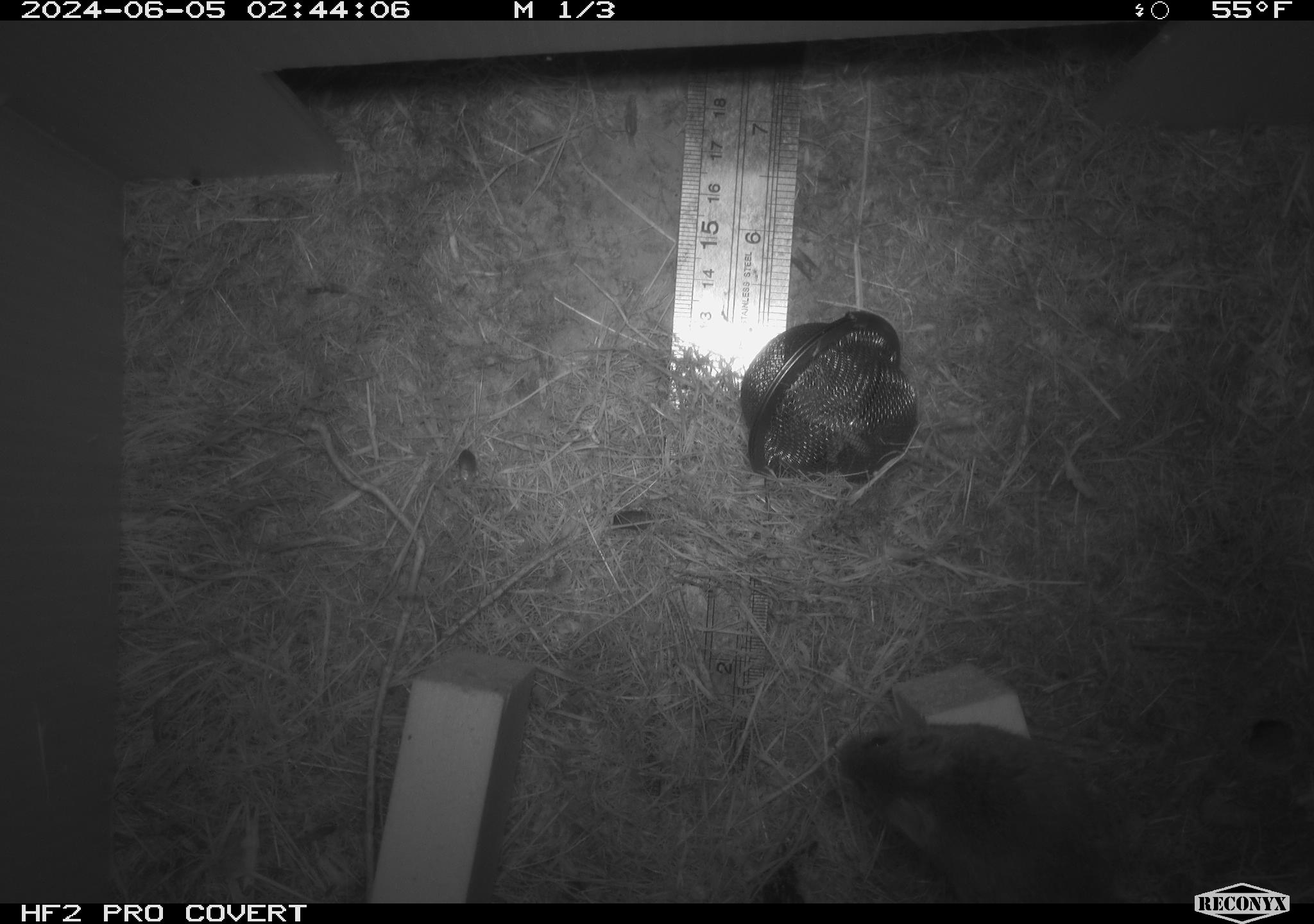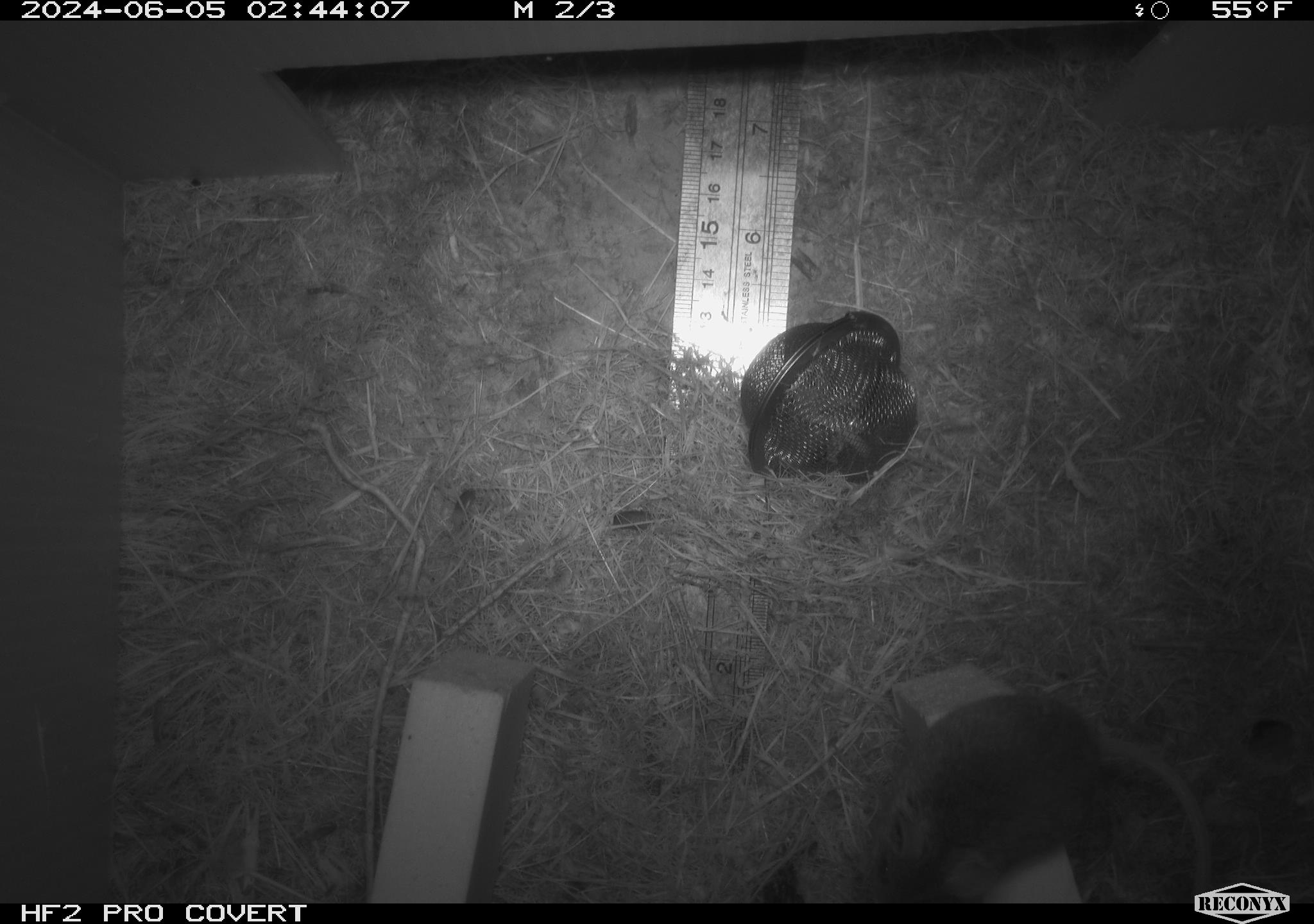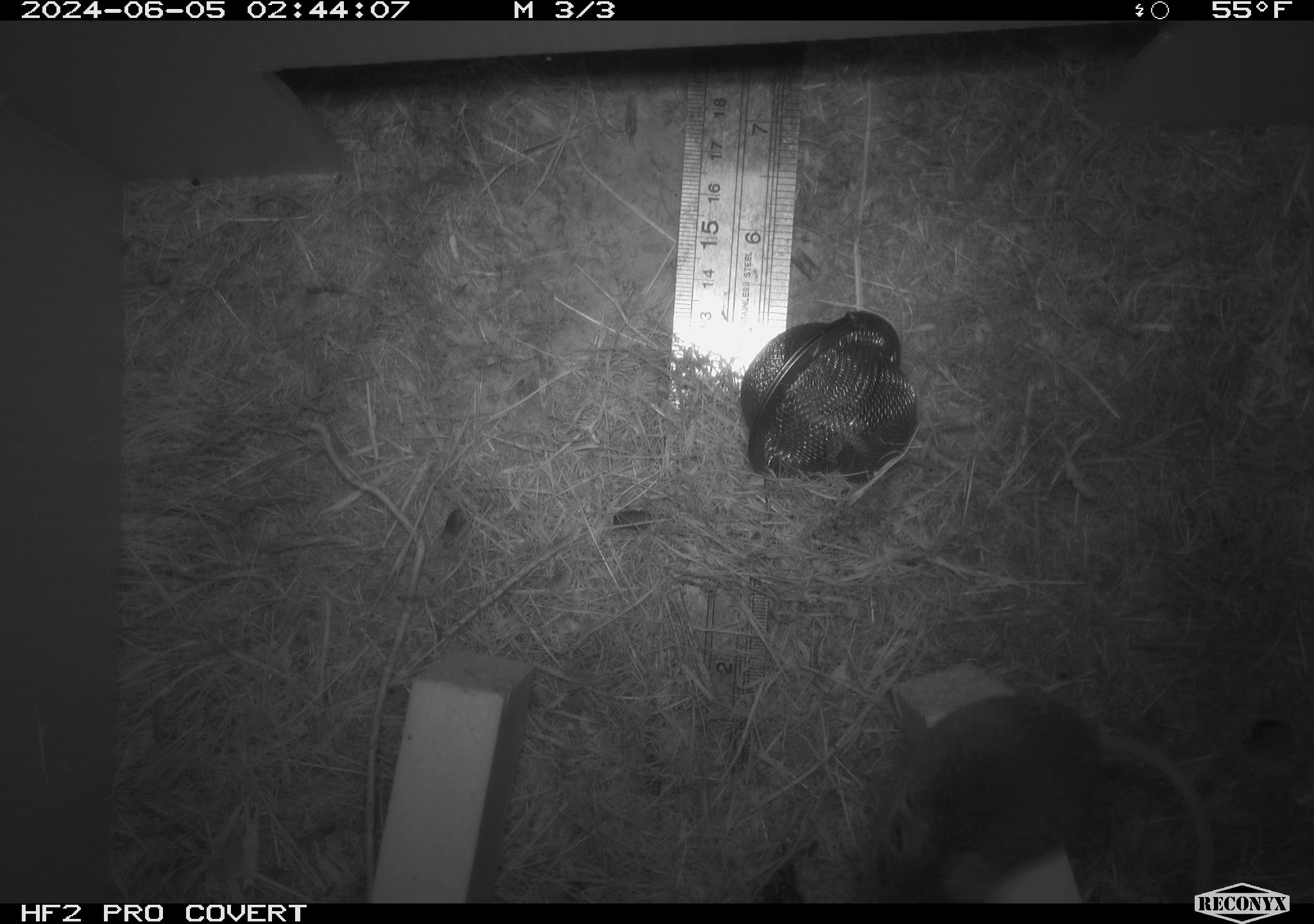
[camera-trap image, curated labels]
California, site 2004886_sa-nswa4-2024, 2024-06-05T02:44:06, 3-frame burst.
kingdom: Animalia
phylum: Arthropoda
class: Insecta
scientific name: Insecta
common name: insect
Insect (Insecta).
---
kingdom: Animalia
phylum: Chordata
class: Mammalia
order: Rodentia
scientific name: Rodentia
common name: mouse species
Mouse species (Rodentia).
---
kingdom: Animalia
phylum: Arthropoda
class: Malacostraca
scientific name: Malacostraca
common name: amphipods, crabs, isopods, krill, lobsters and shrimps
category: malacostracan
Malacostracan (amphipods, crabs, isopods, krill, lobsters and shrimps) (Malacostraca).